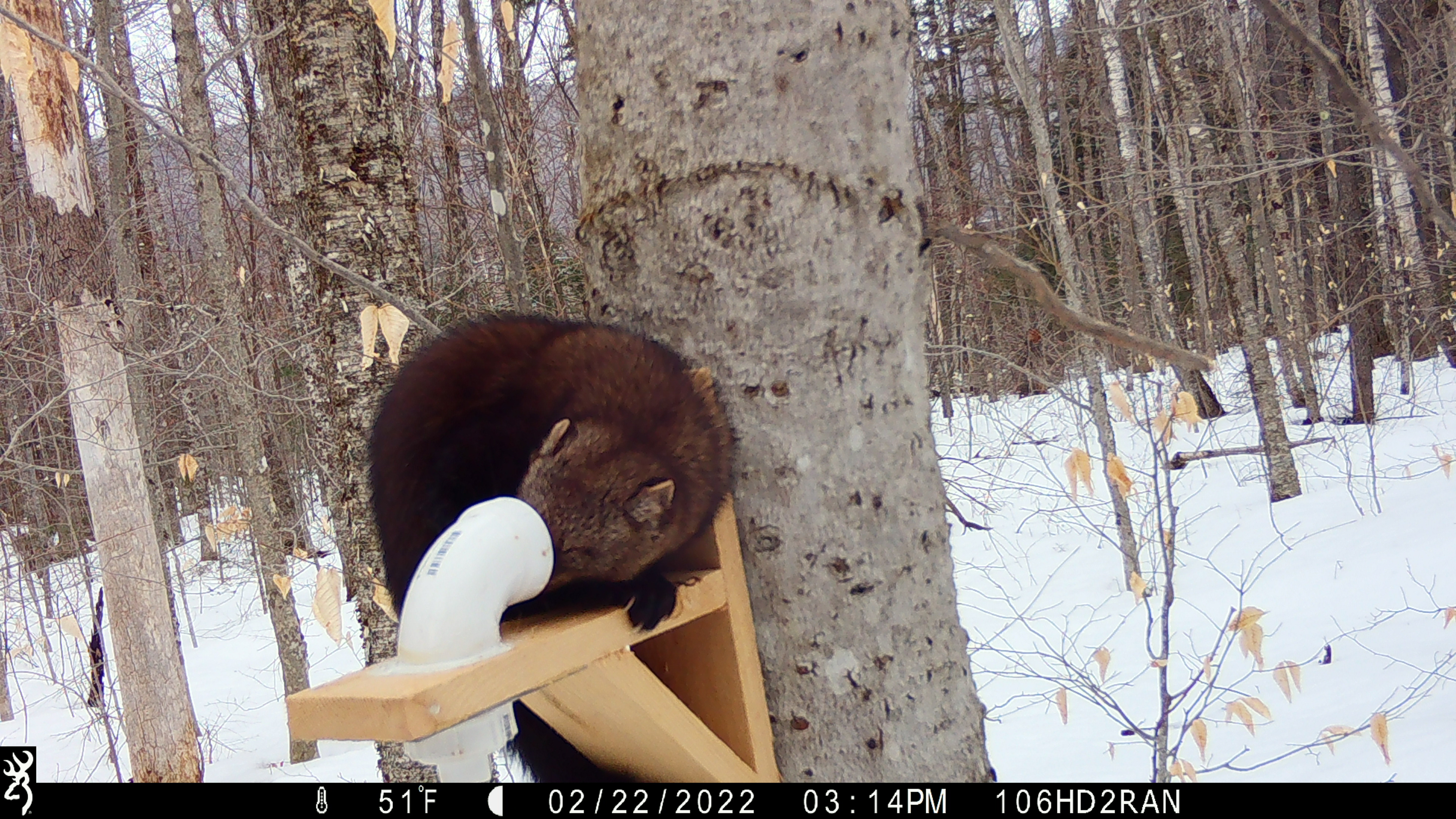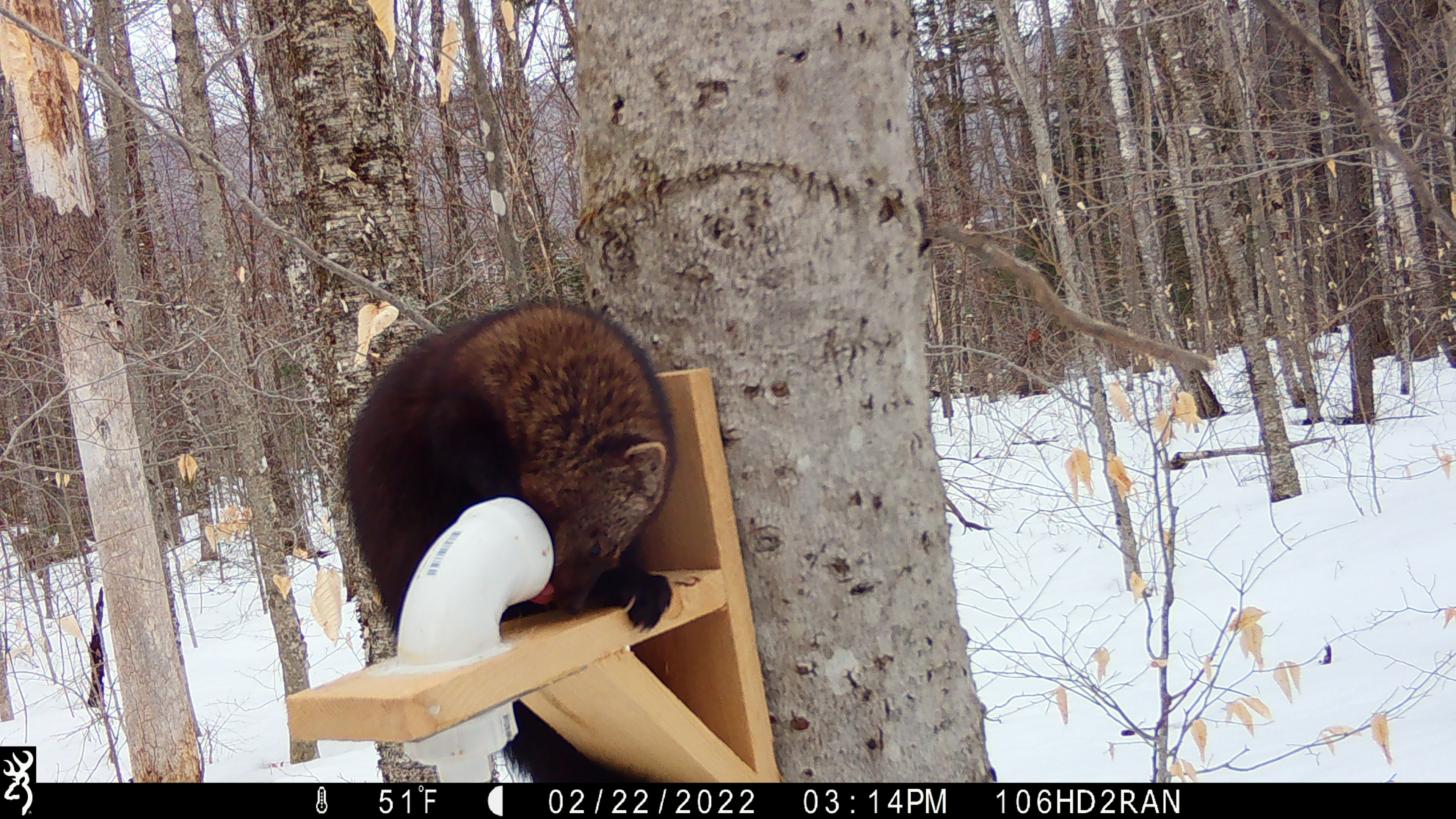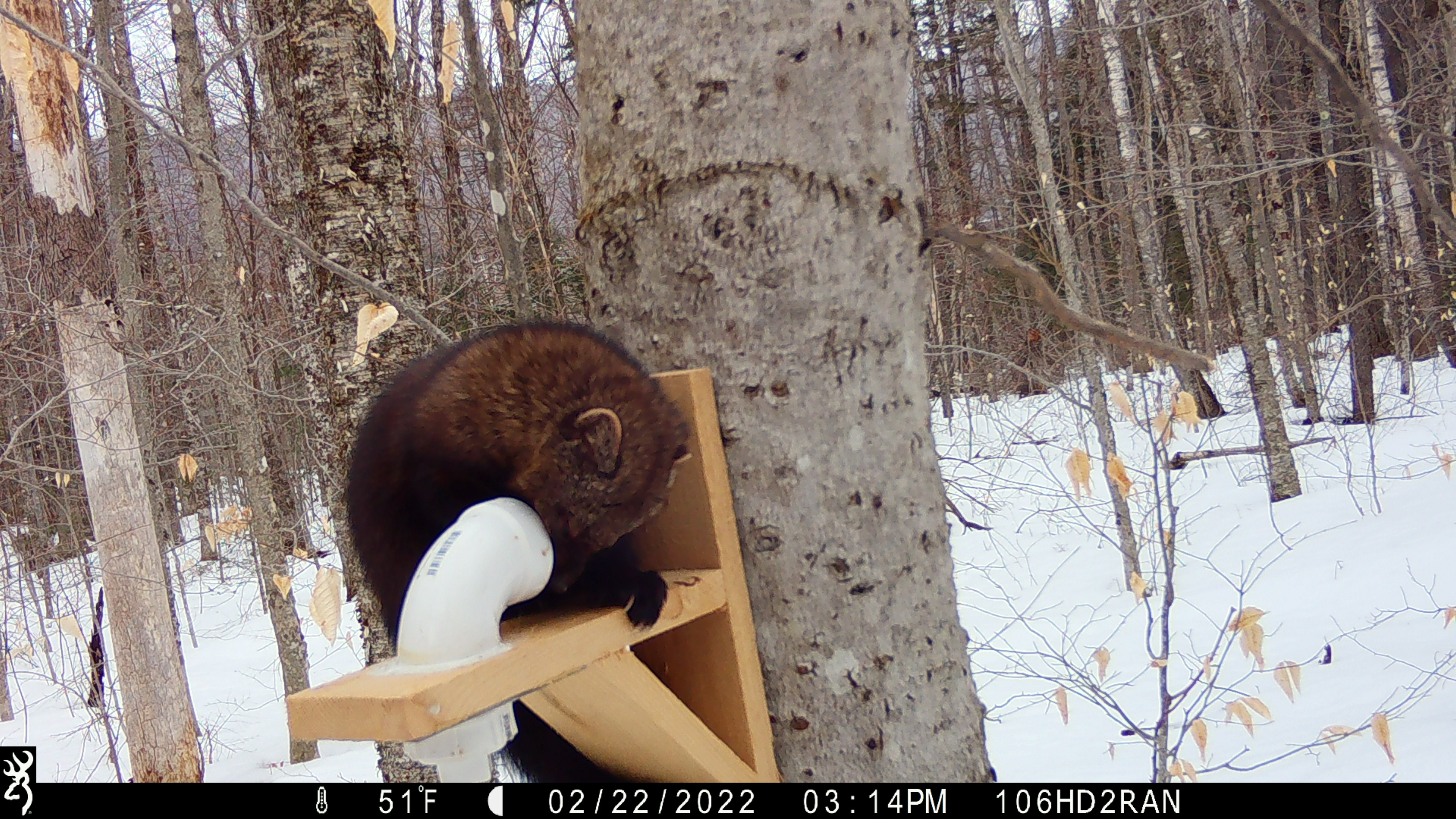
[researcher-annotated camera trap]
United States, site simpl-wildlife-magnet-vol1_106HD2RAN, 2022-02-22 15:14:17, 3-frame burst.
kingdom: Animalia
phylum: Chordata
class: Mammalia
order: Carnivora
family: Mustelidae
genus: Pekania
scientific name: Pekania pennanti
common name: fisher